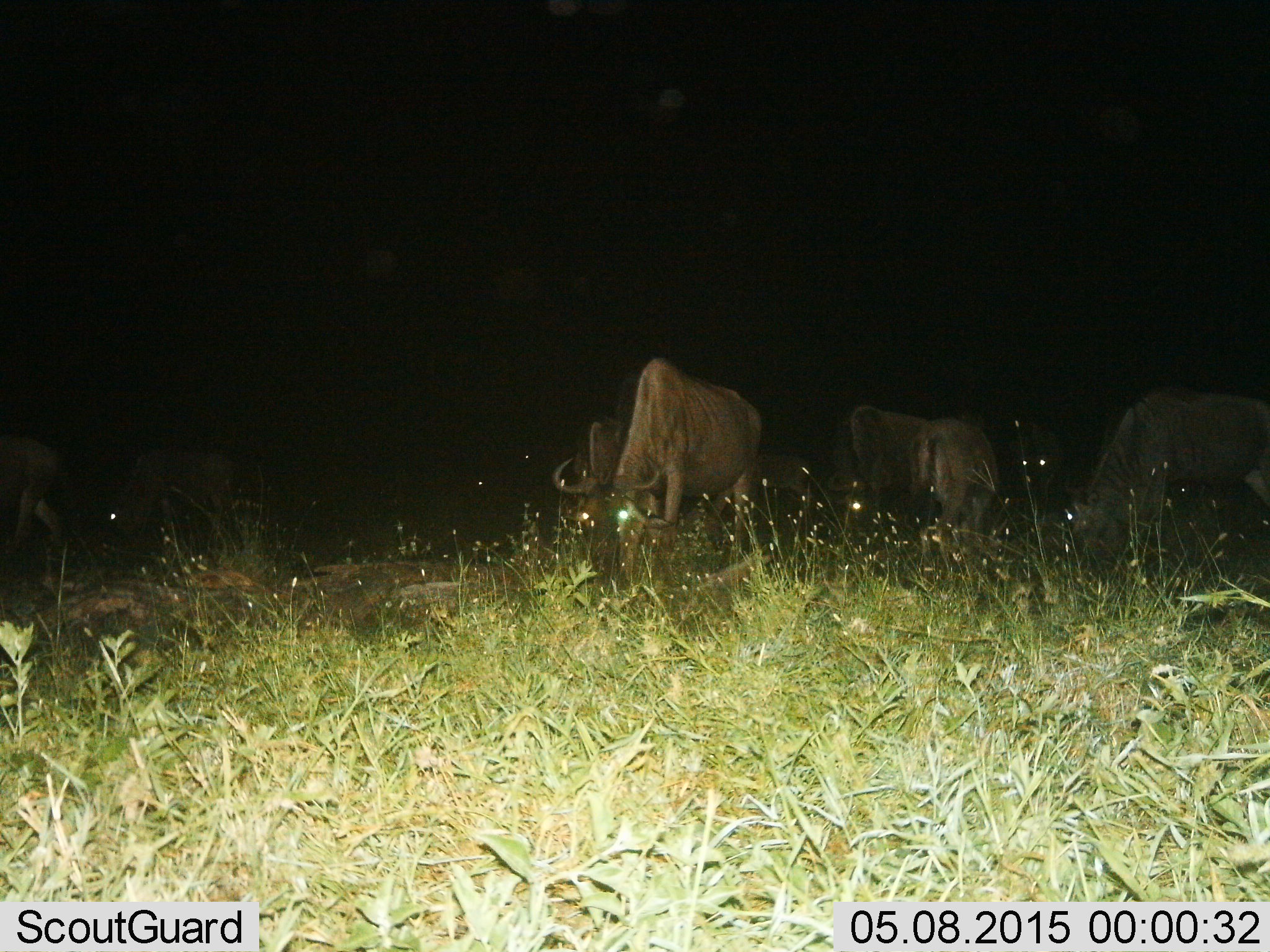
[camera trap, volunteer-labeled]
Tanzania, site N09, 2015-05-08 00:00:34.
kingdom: Animalia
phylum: Chordata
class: Mammalia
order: Artiodactyla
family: Bovidae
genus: Connochaetes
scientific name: Connochaetes taurinus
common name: blue wildebeest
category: wildebeest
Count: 8.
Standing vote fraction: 40%.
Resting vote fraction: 0%.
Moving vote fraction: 0%.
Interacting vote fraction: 0%.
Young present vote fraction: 20%.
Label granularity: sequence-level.